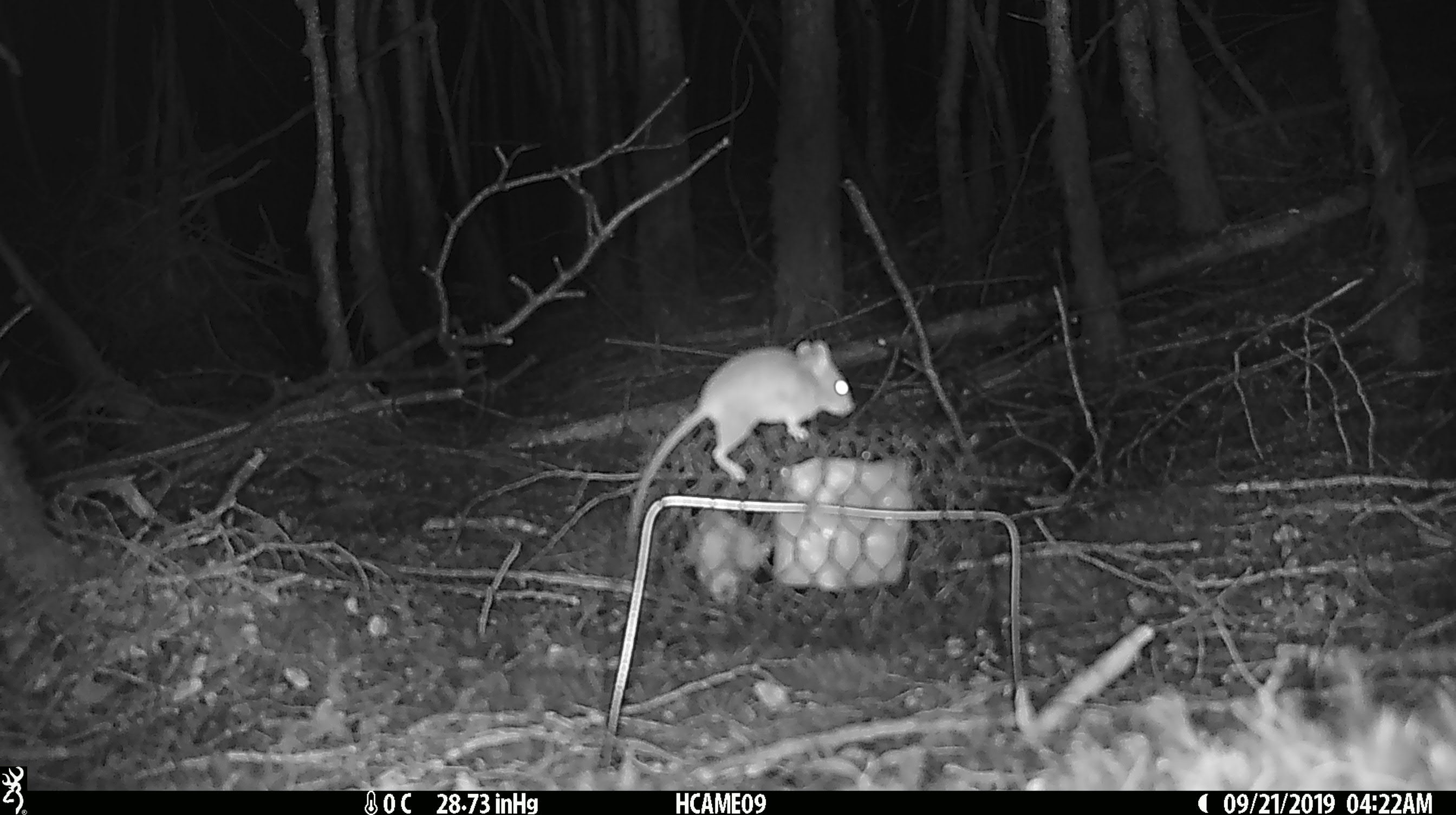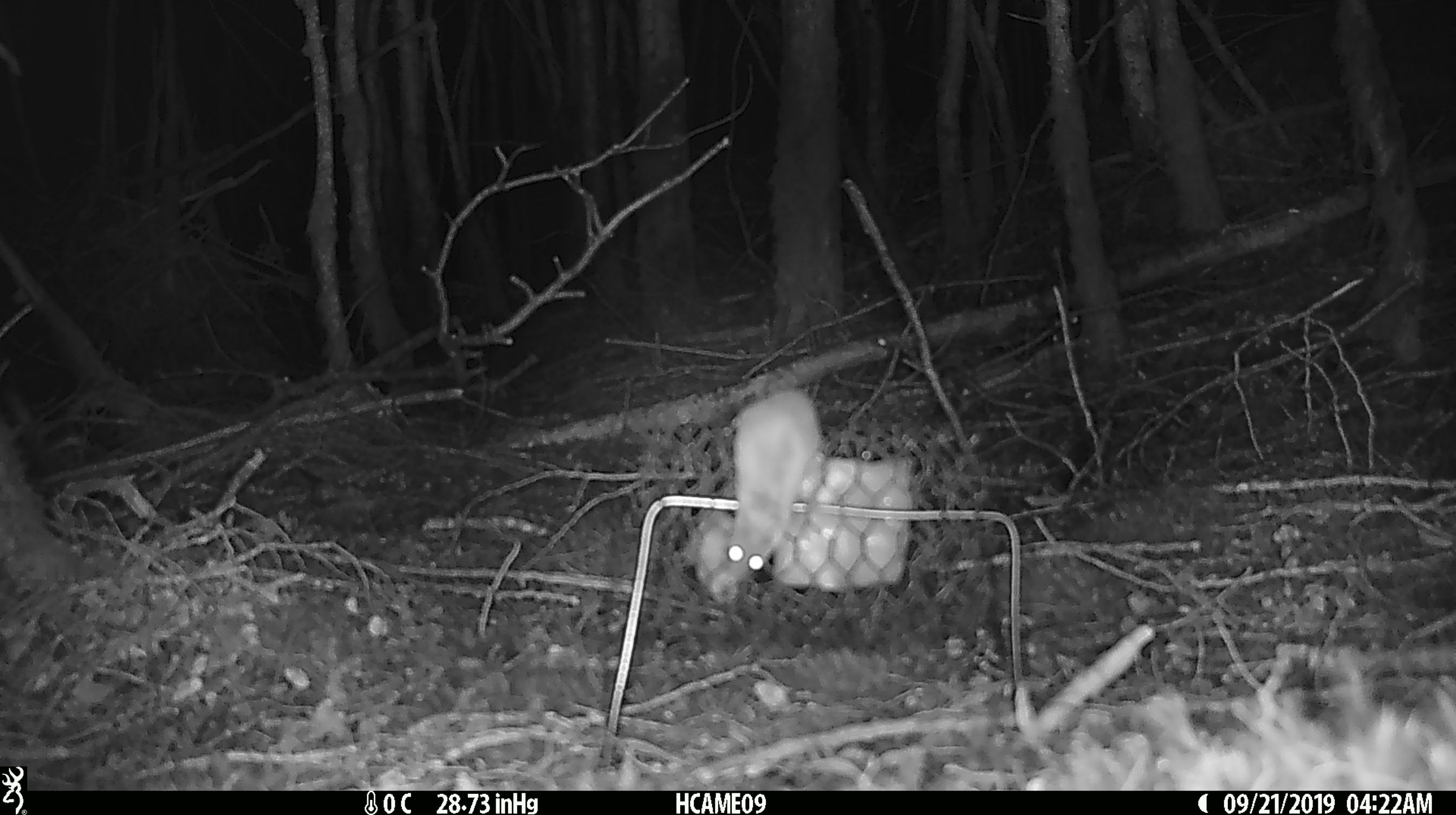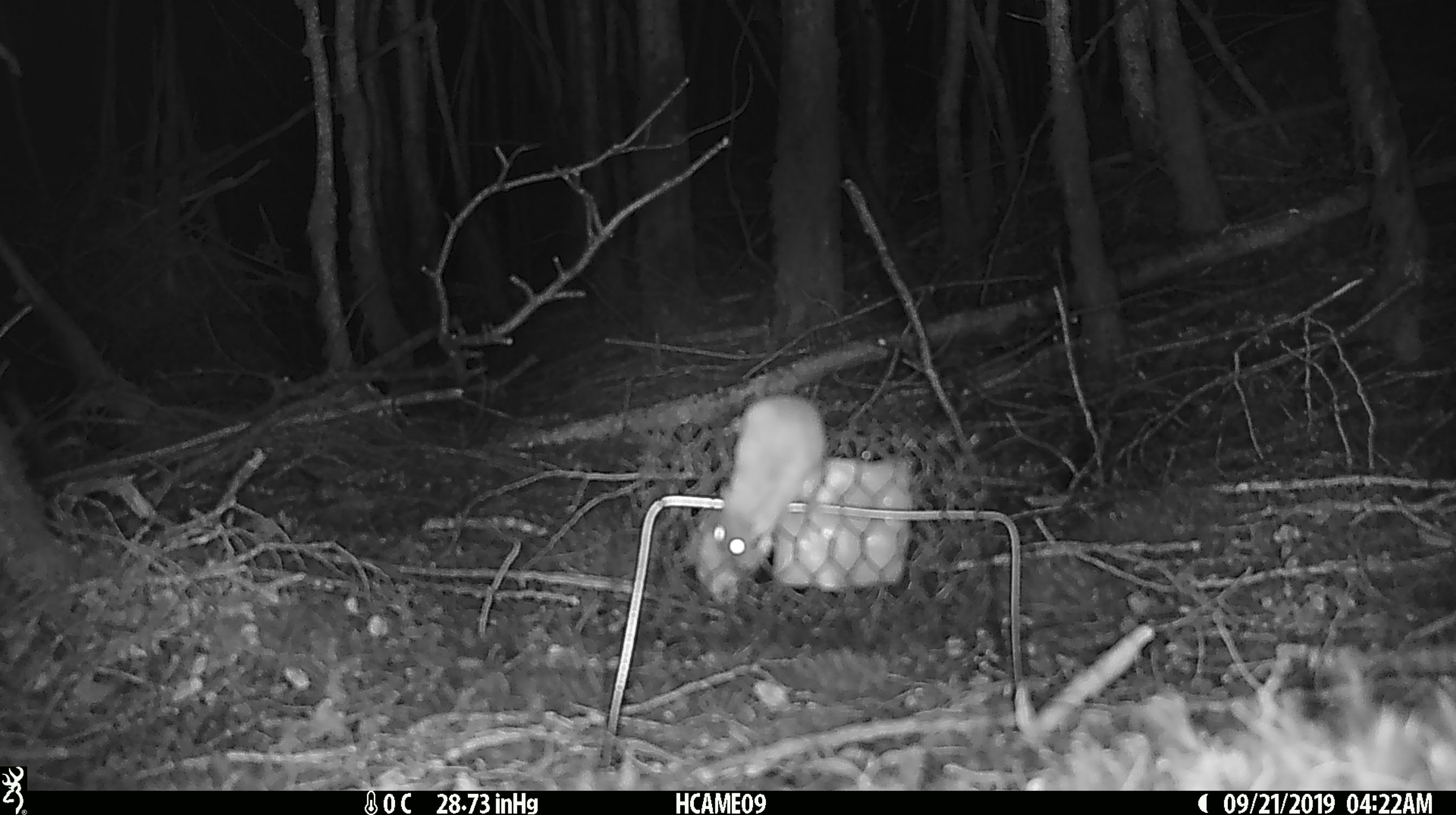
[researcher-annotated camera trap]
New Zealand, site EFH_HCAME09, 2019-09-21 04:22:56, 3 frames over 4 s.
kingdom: Animalia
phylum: Chordata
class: Mammalia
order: Rodentia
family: Muridae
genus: Mus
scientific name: Mus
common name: mouse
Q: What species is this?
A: Mouse (Mus).